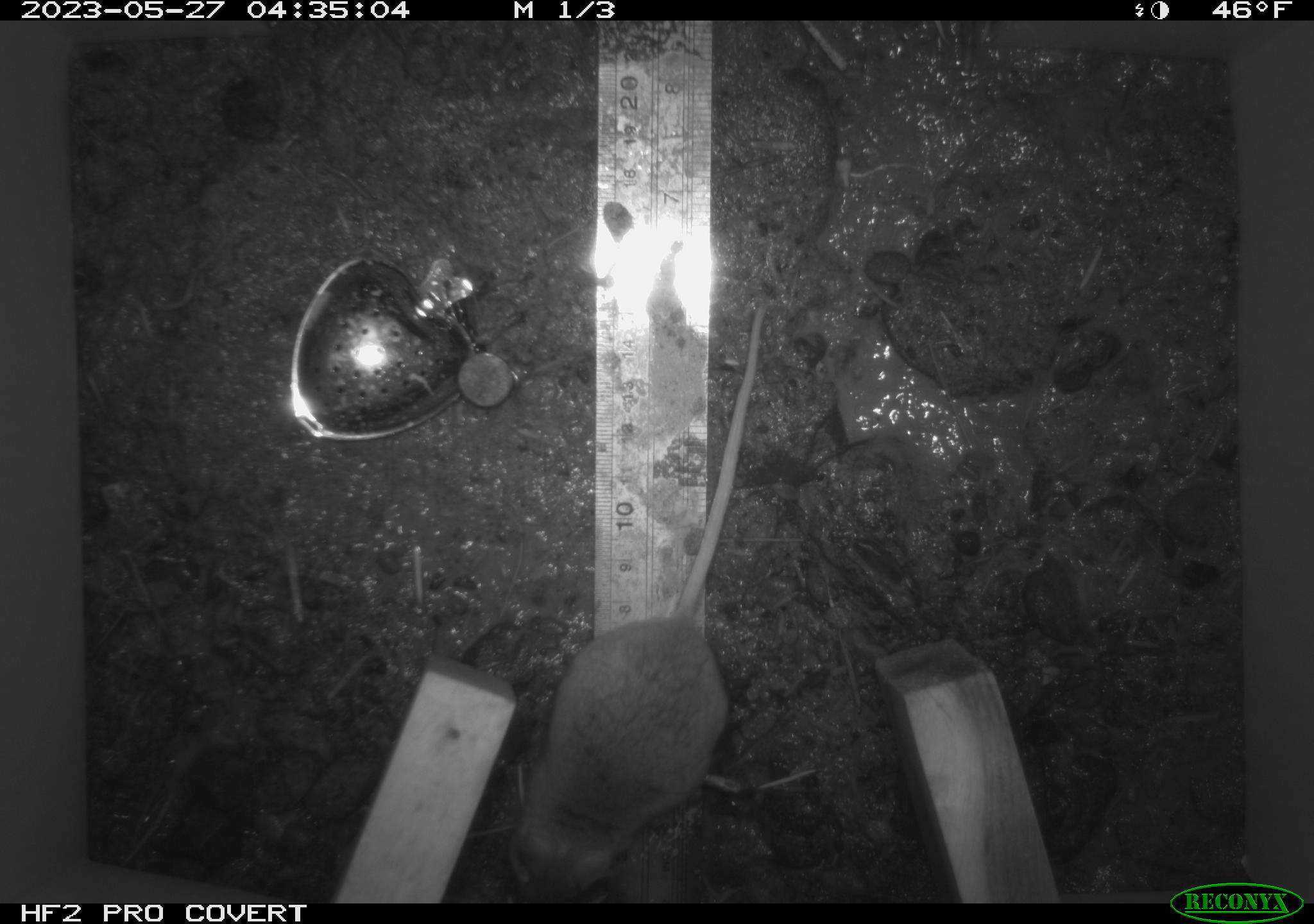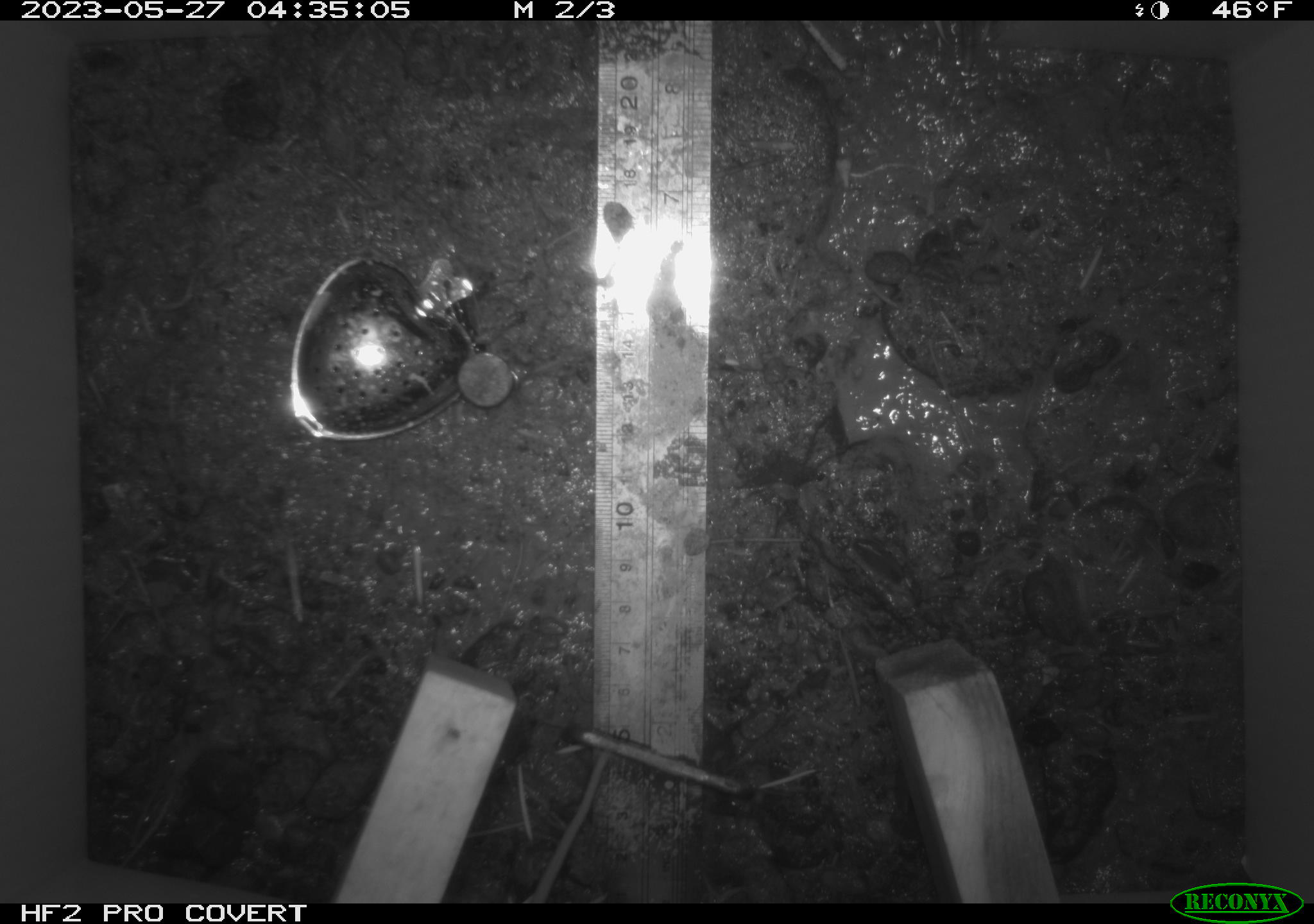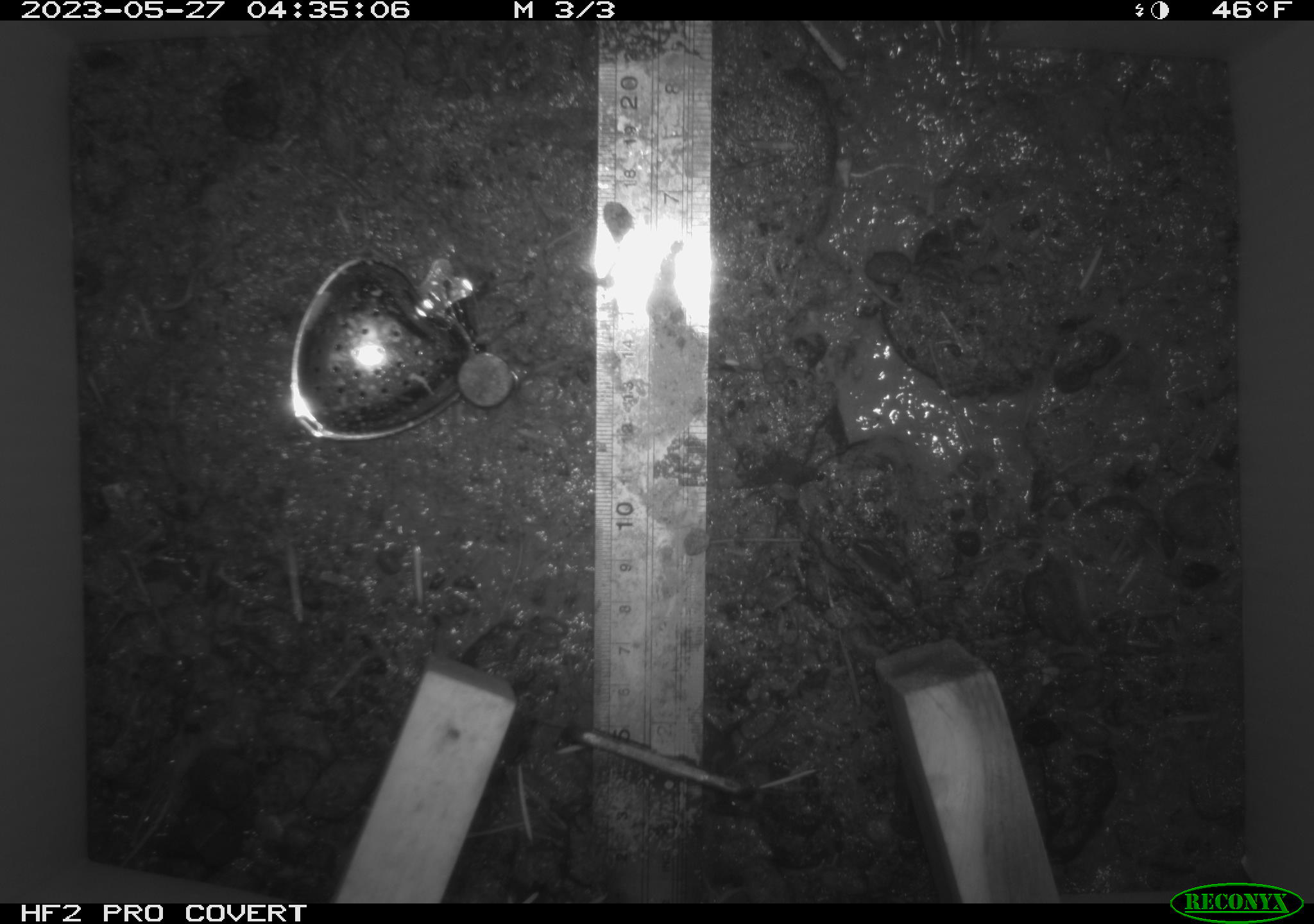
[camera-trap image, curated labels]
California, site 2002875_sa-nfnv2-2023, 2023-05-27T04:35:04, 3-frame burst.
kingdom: Animalia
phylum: Chordata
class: Mammalia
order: Rodentia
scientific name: Rodentia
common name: mouse species